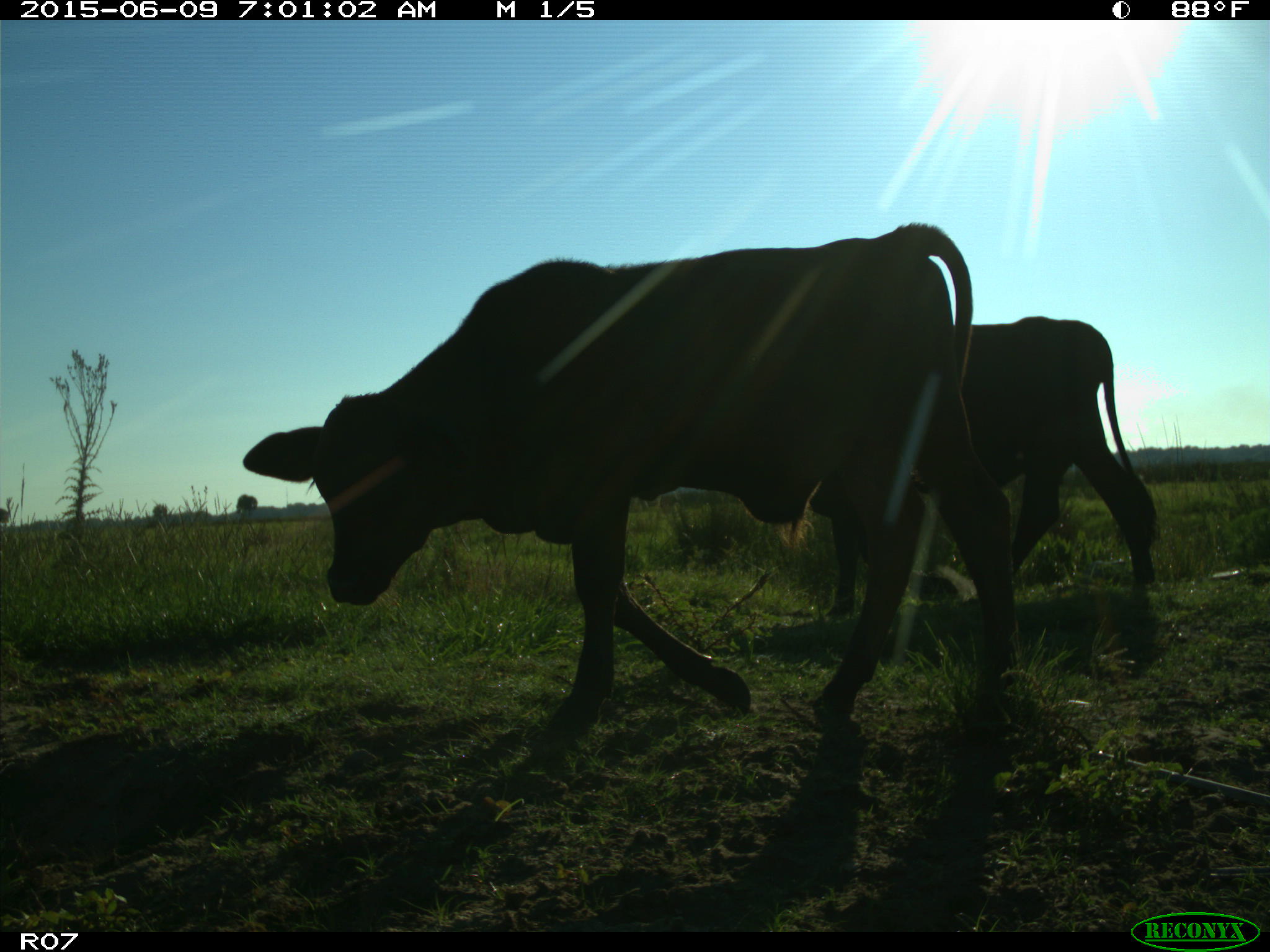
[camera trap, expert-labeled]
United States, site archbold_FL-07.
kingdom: Animalia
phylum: Chordata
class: Mammalia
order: Artiodactyla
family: Bovidae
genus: Bos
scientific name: Bos taurus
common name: domestic cow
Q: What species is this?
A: Bos taurus (domestic cow).